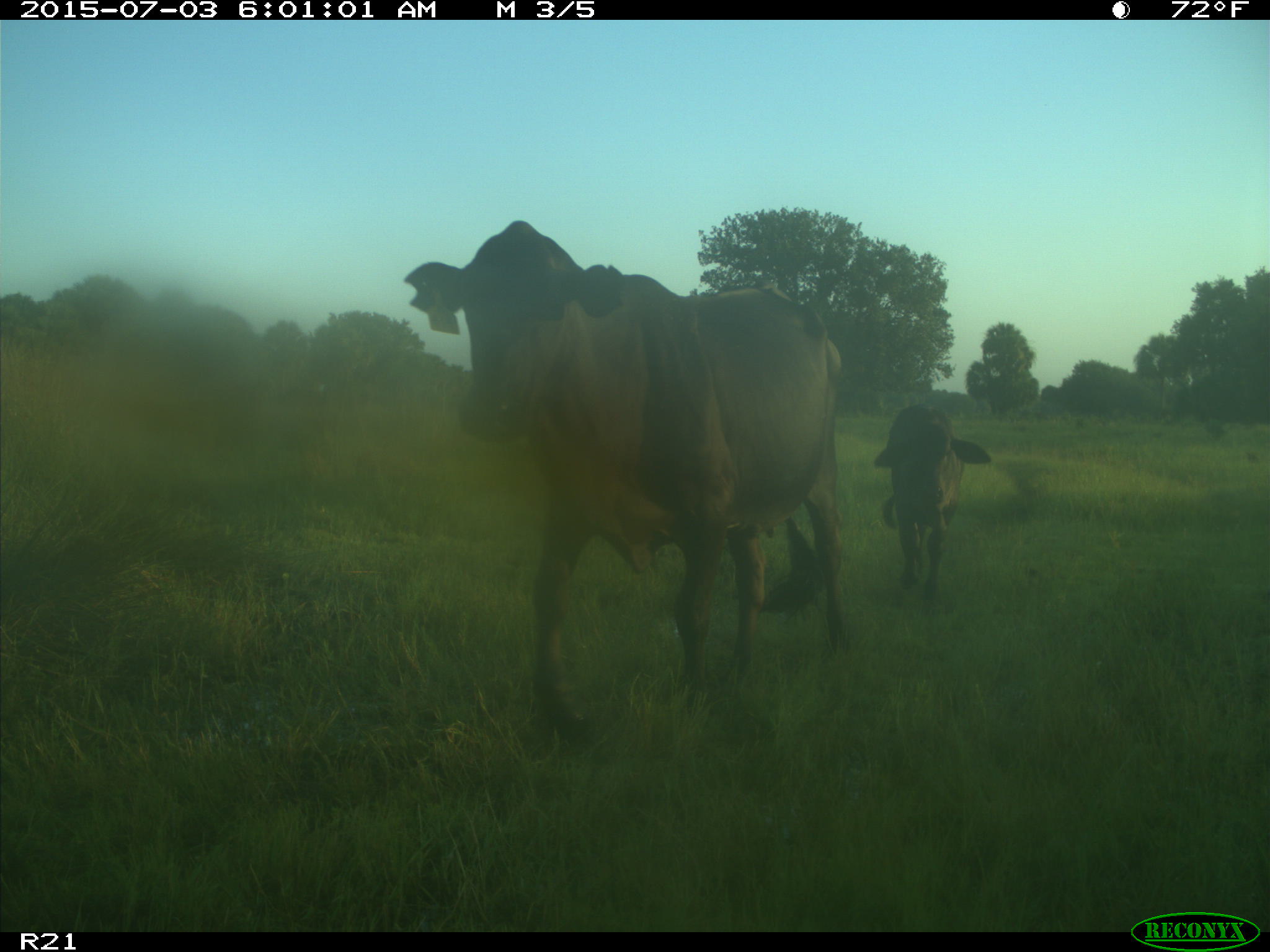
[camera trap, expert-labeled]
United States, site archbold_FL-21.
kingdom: Animalia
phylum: Chordata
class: Mammalia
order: Artiodactyla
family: Bovidae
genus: Bos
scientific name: Bos taurus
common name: domestic cow